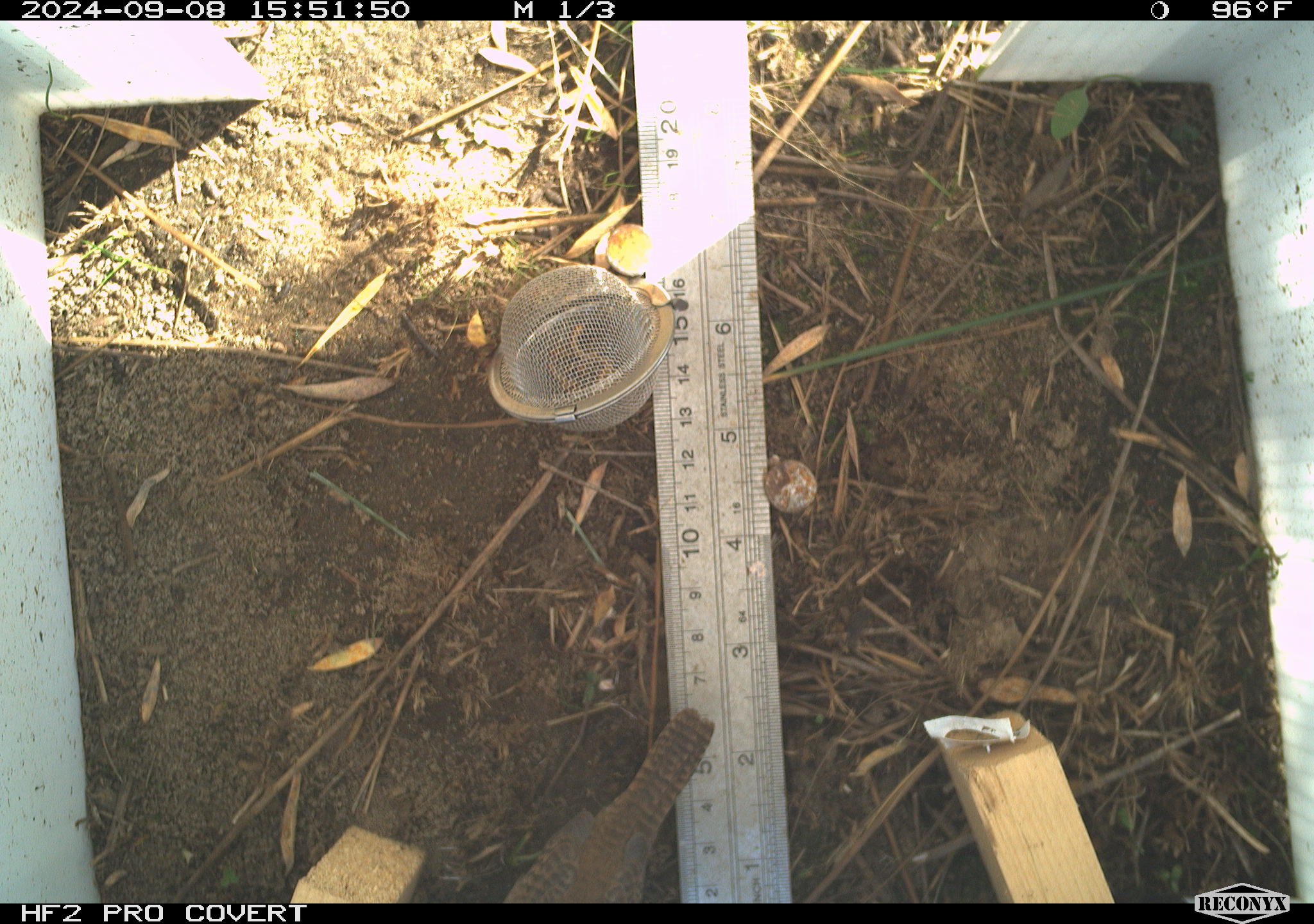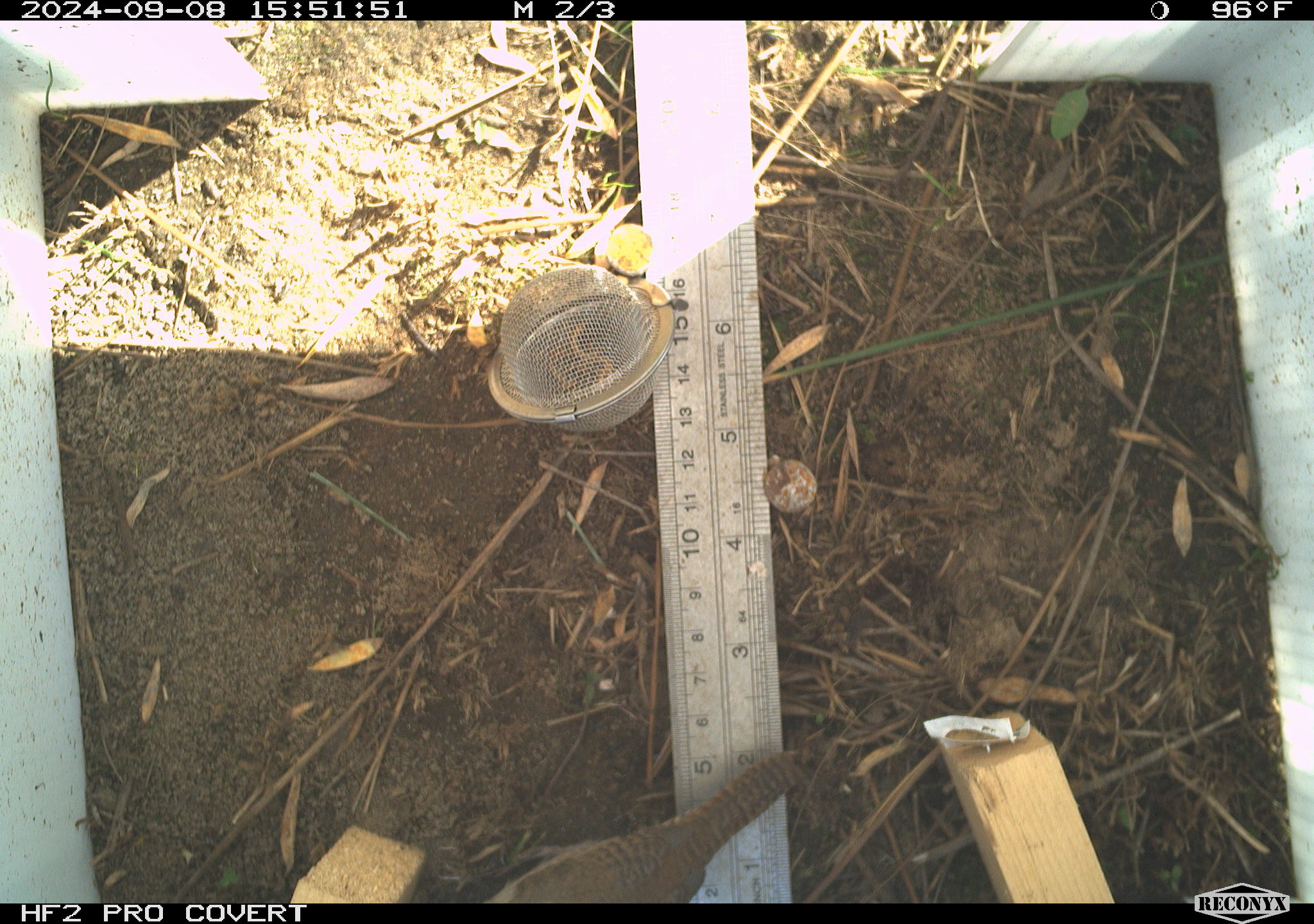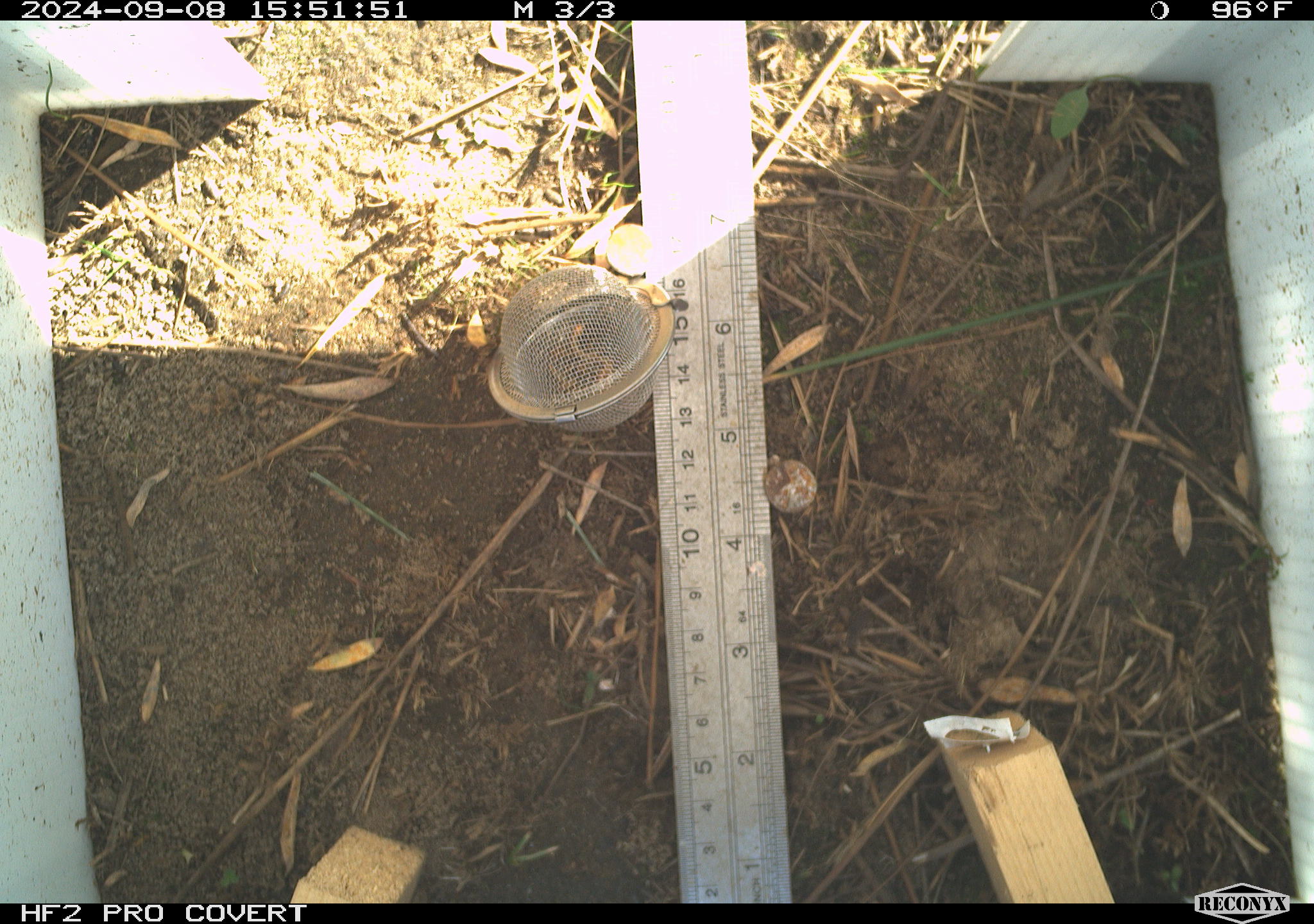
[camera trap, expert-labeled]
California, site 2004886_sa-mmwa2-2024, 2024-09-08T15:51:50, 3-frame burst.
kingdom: Animalia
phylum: Chordata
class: Aves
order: Passeriformes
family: Troglodytidae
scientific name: Troglodytidae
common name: wren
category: troglodytidae family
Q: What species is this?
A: Troglodytidae family (wren) (Troglodytidae).